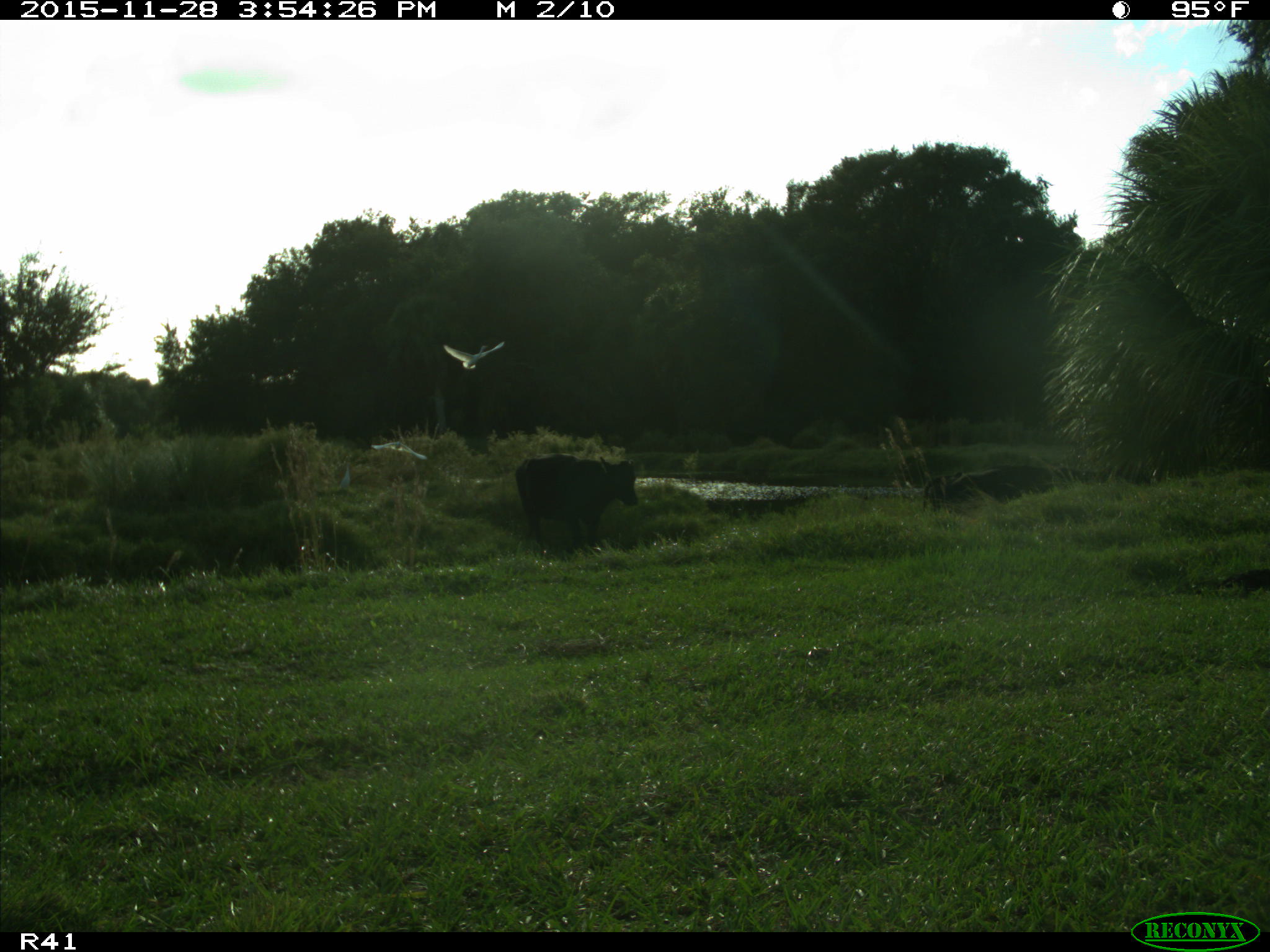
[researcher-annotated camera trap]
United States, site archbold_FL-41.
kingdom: Animalia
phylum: Chordata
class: Mammalia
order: Artiodactyla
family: Bovidae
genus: Bos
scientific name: Bos taurus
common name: domestic cow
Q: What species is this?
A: Bos taurus (domestic cow).